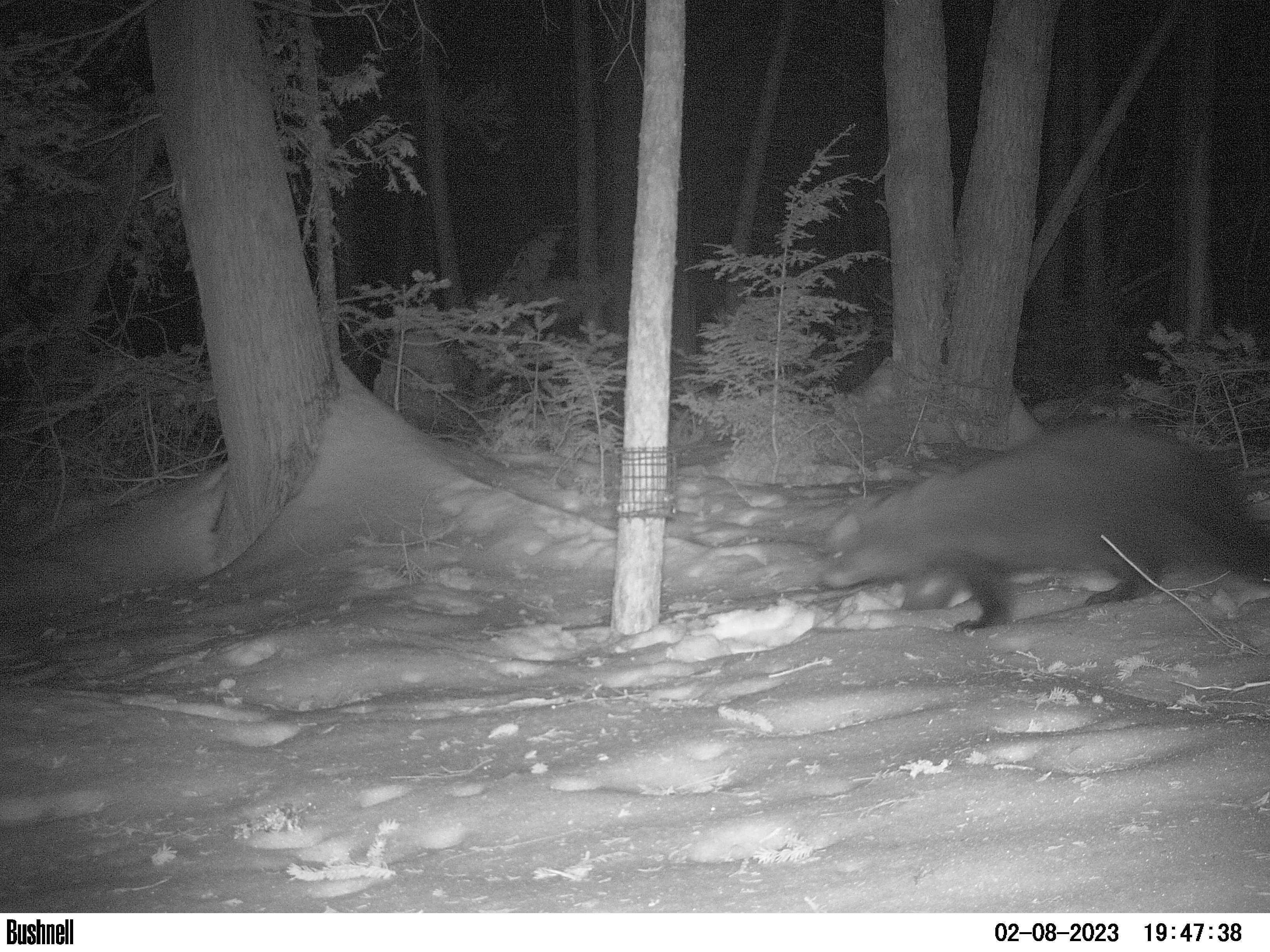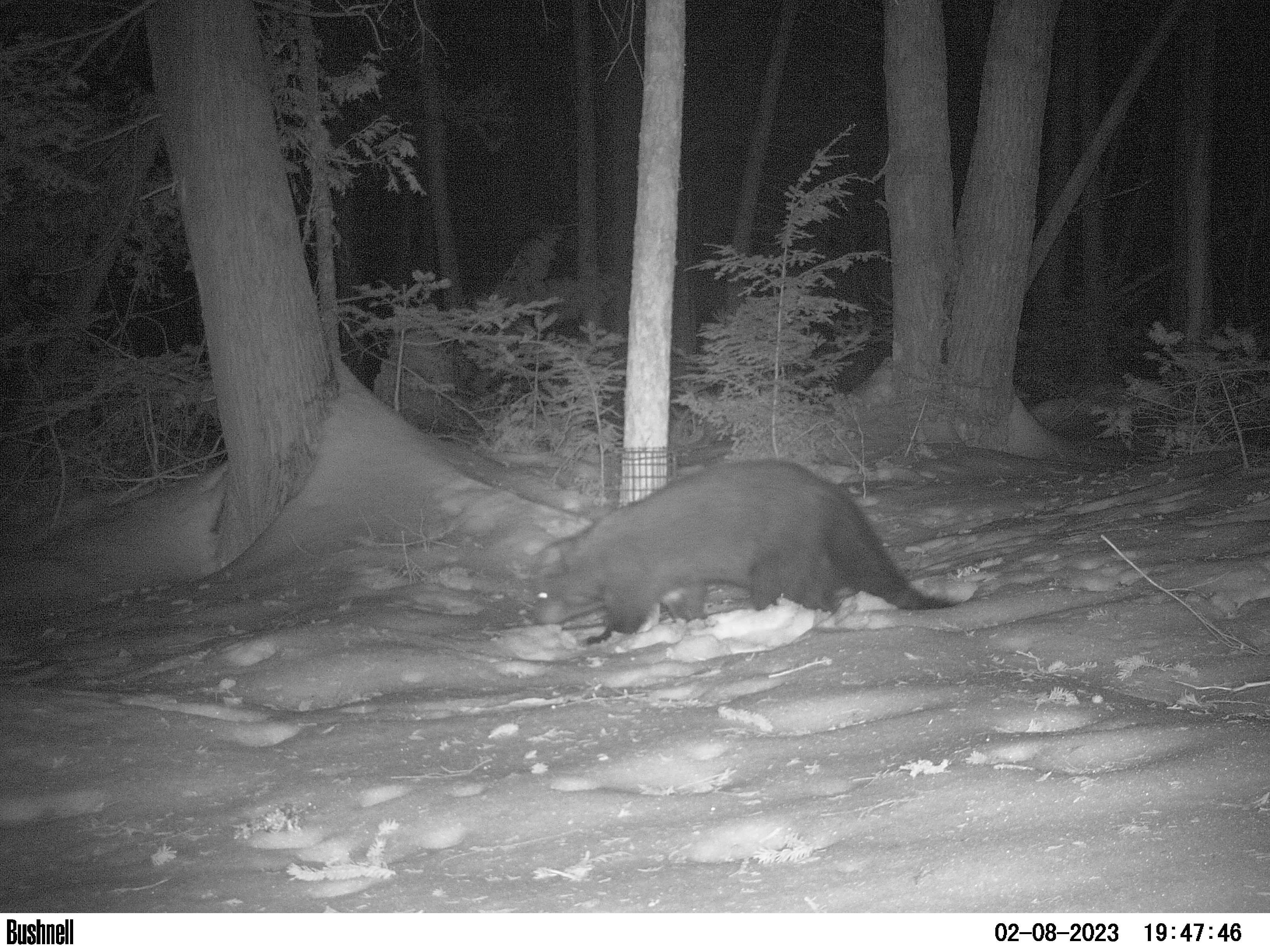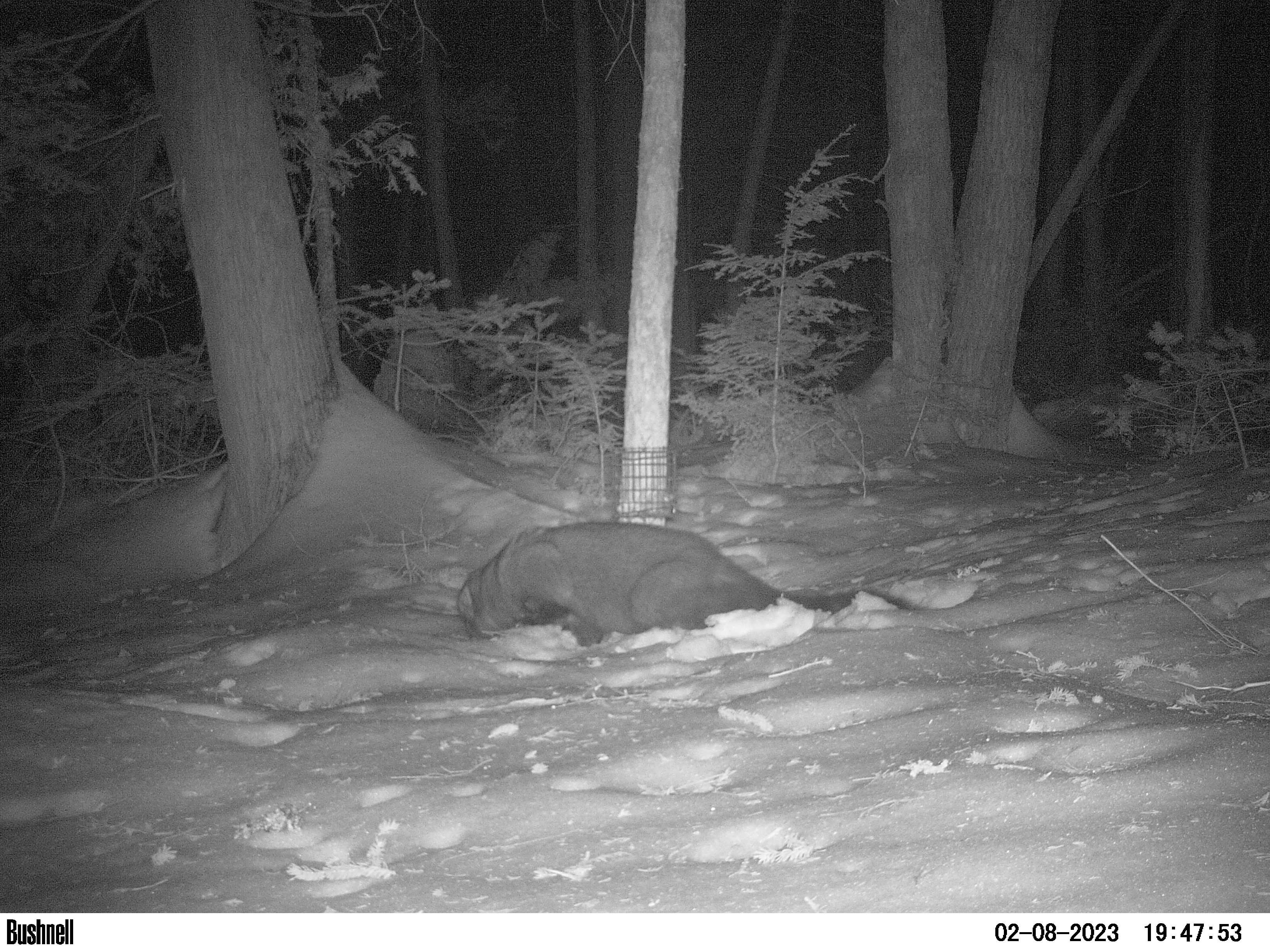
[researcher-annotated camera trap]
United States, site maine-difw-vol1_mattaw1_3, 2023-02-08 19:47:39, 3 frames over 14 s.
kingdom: Animalia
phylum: Chordata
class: Mammalia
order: Carnivora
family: Mustelidae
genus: Pekania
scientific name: Pekania pennanti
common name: fisher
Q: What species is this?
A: Fisher (Pekania pennanti).